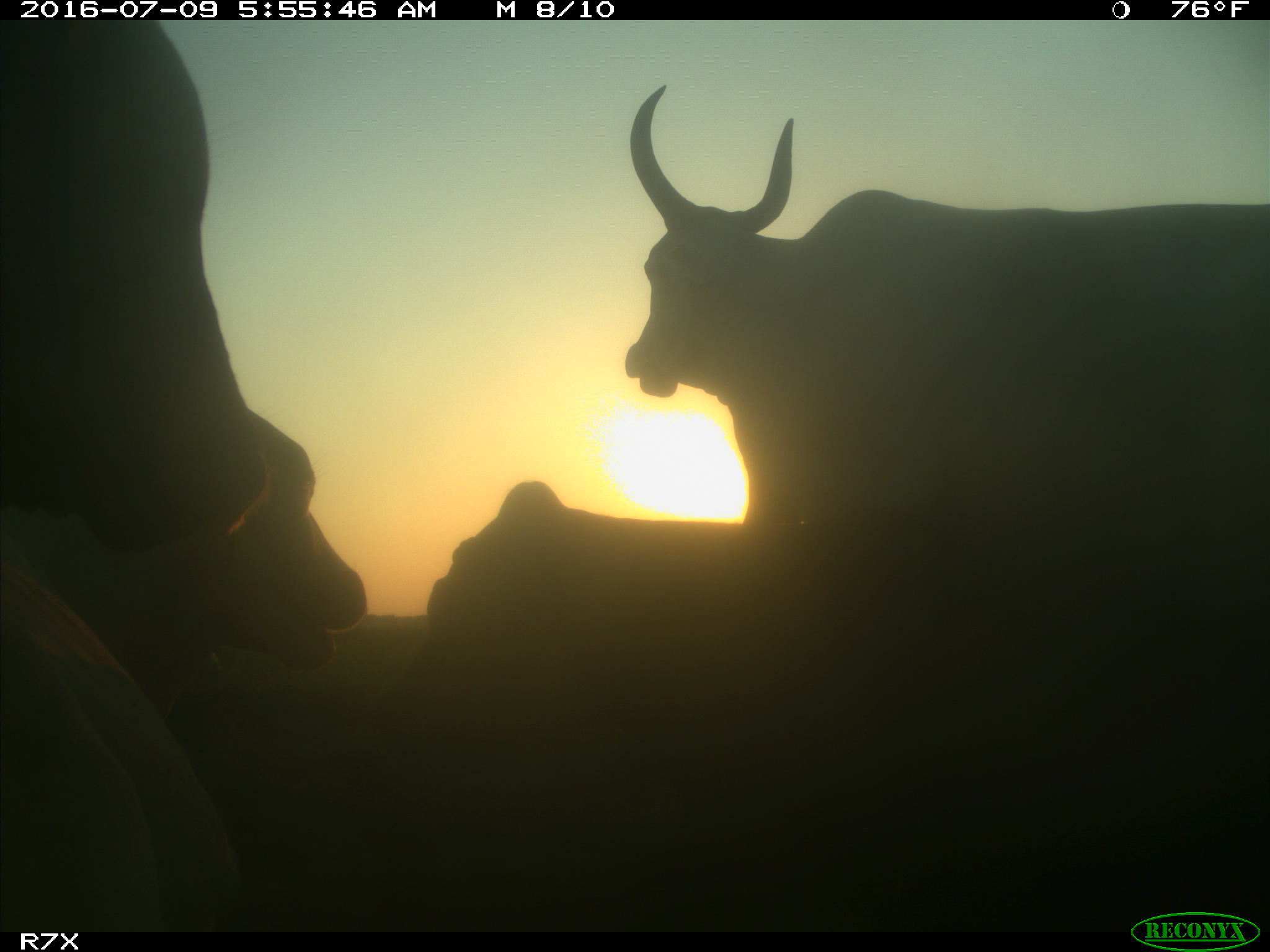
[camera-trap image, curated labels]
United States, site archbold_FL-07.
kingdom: Animalia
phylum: Chordata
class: Mammalia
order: Artiodactyla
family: Bovidae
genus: Bos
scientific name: Bos taurus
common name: domestic cow